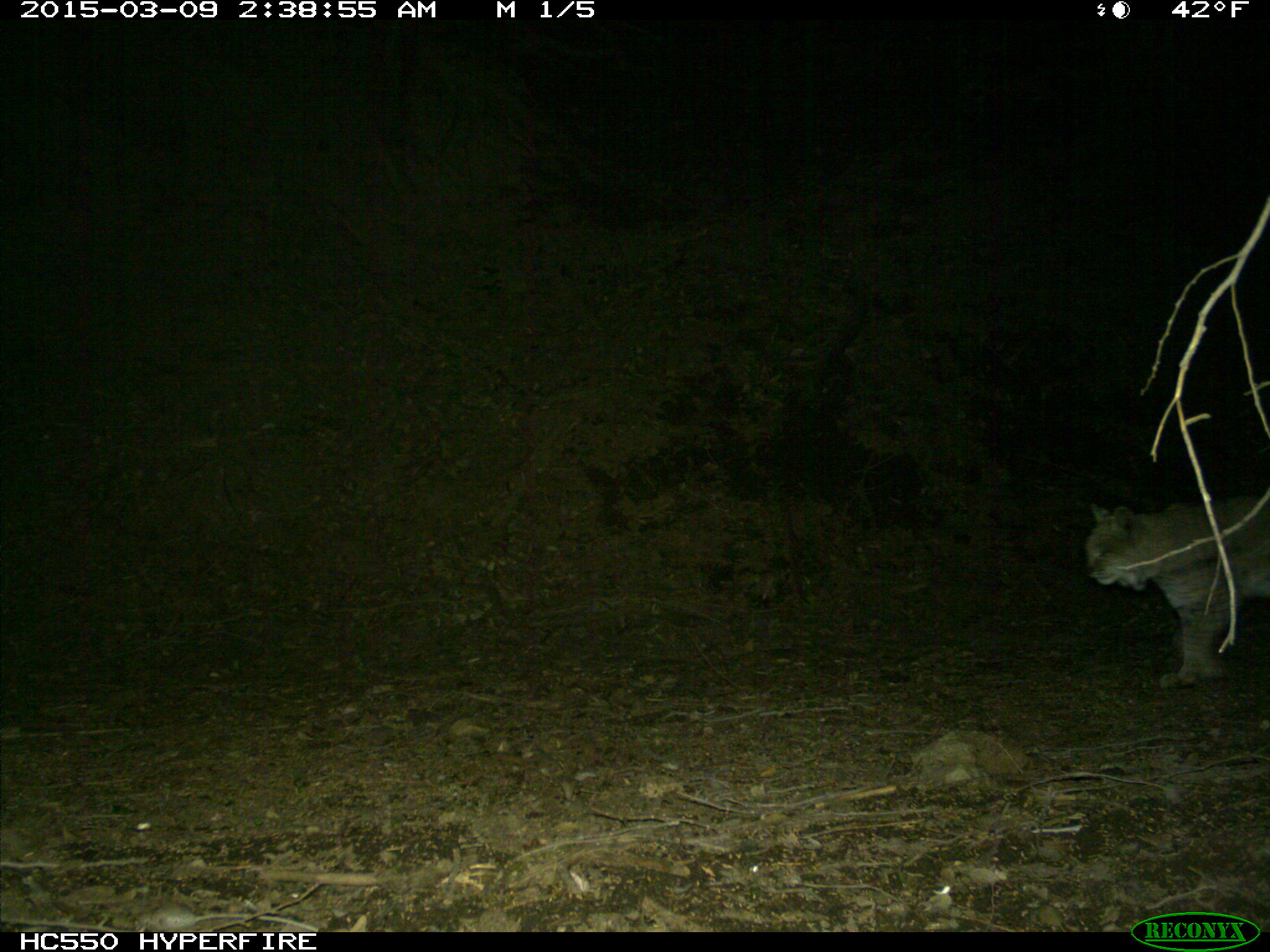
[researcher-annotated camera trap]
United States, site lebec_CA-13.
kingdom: Animalia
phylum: Chordata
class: Mammalia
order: Carnivora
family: Felidae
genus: Lynx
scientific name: Lynx rufus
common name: bobcat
Lynx rufus (bobcat).